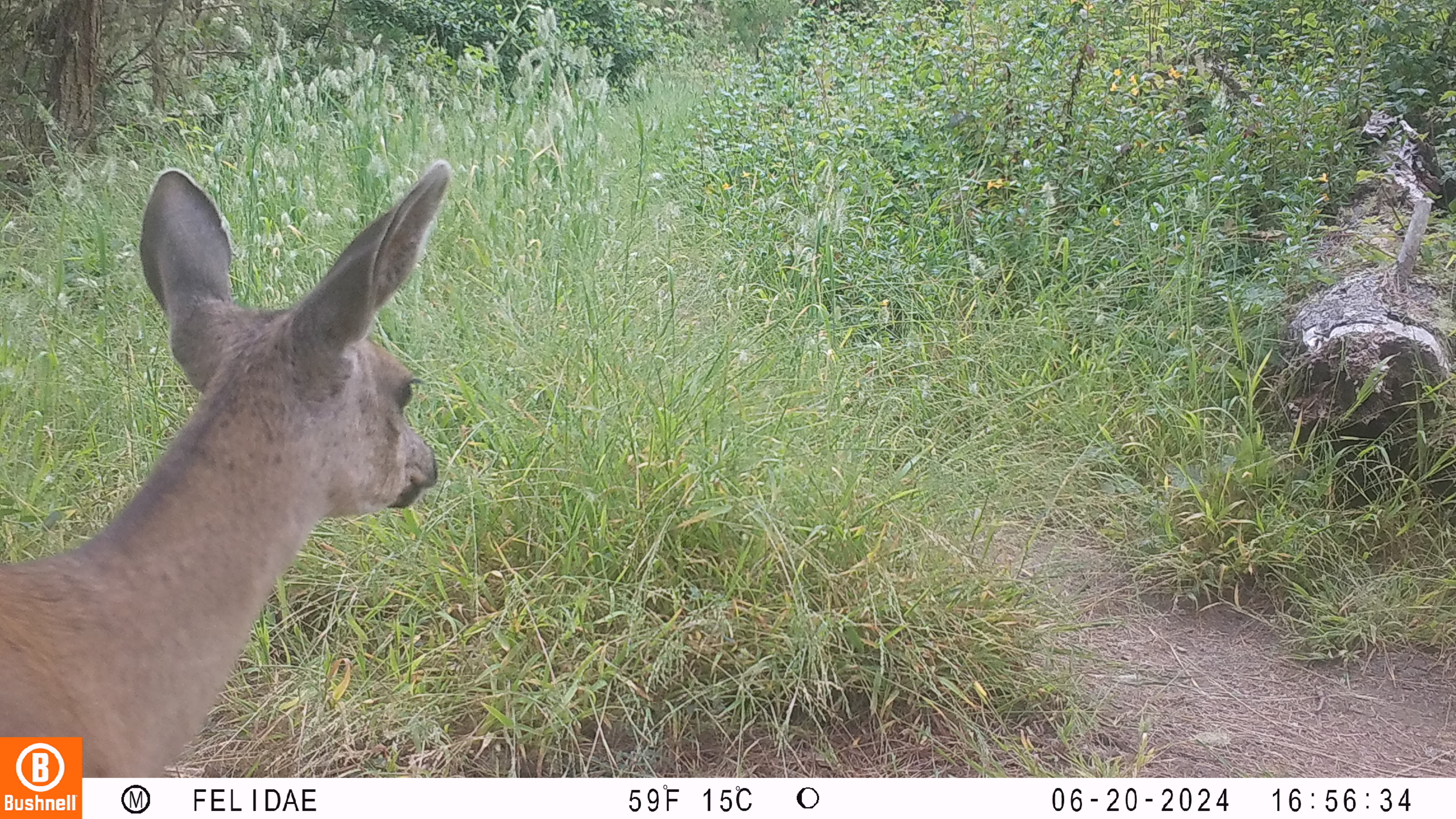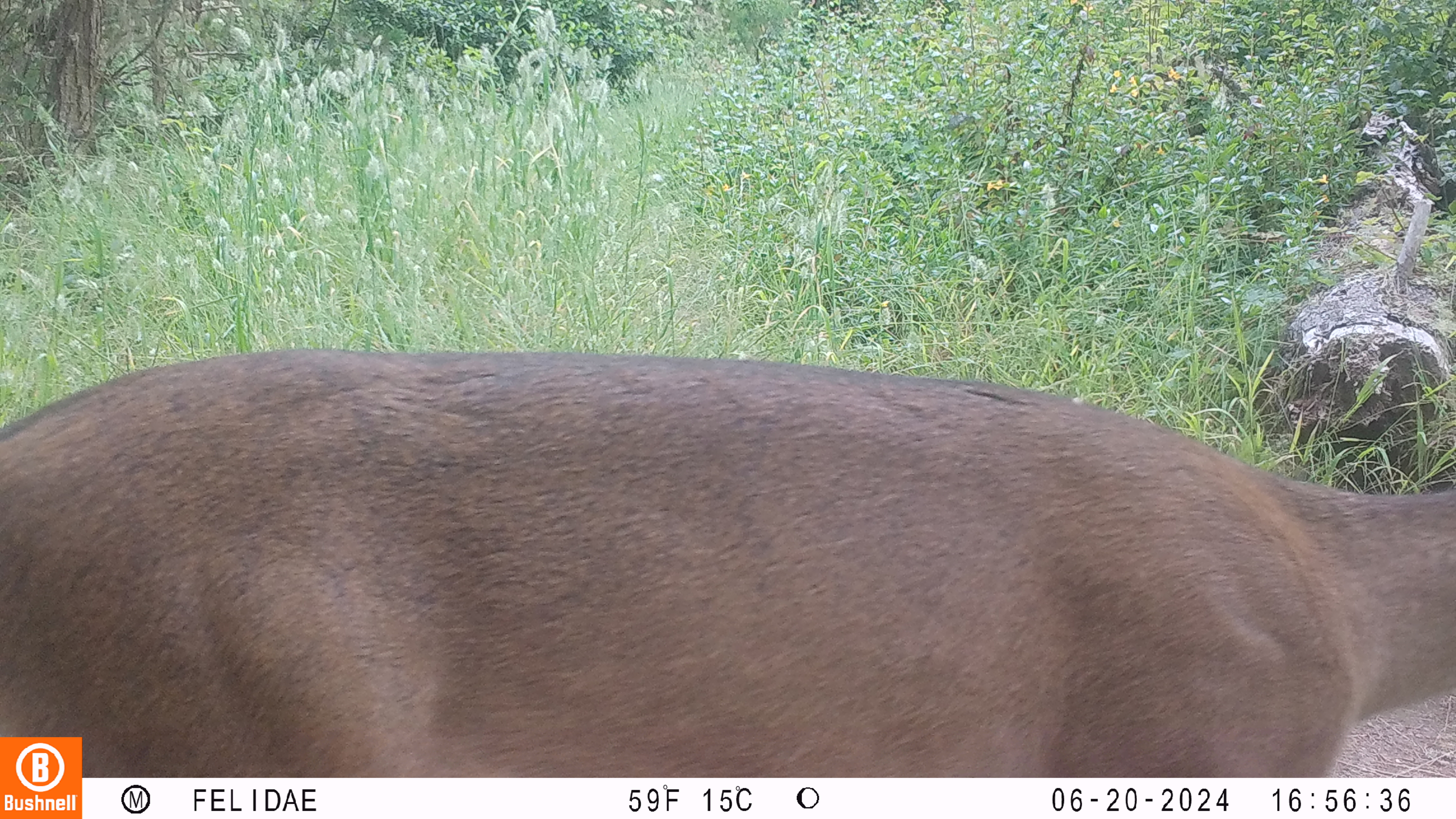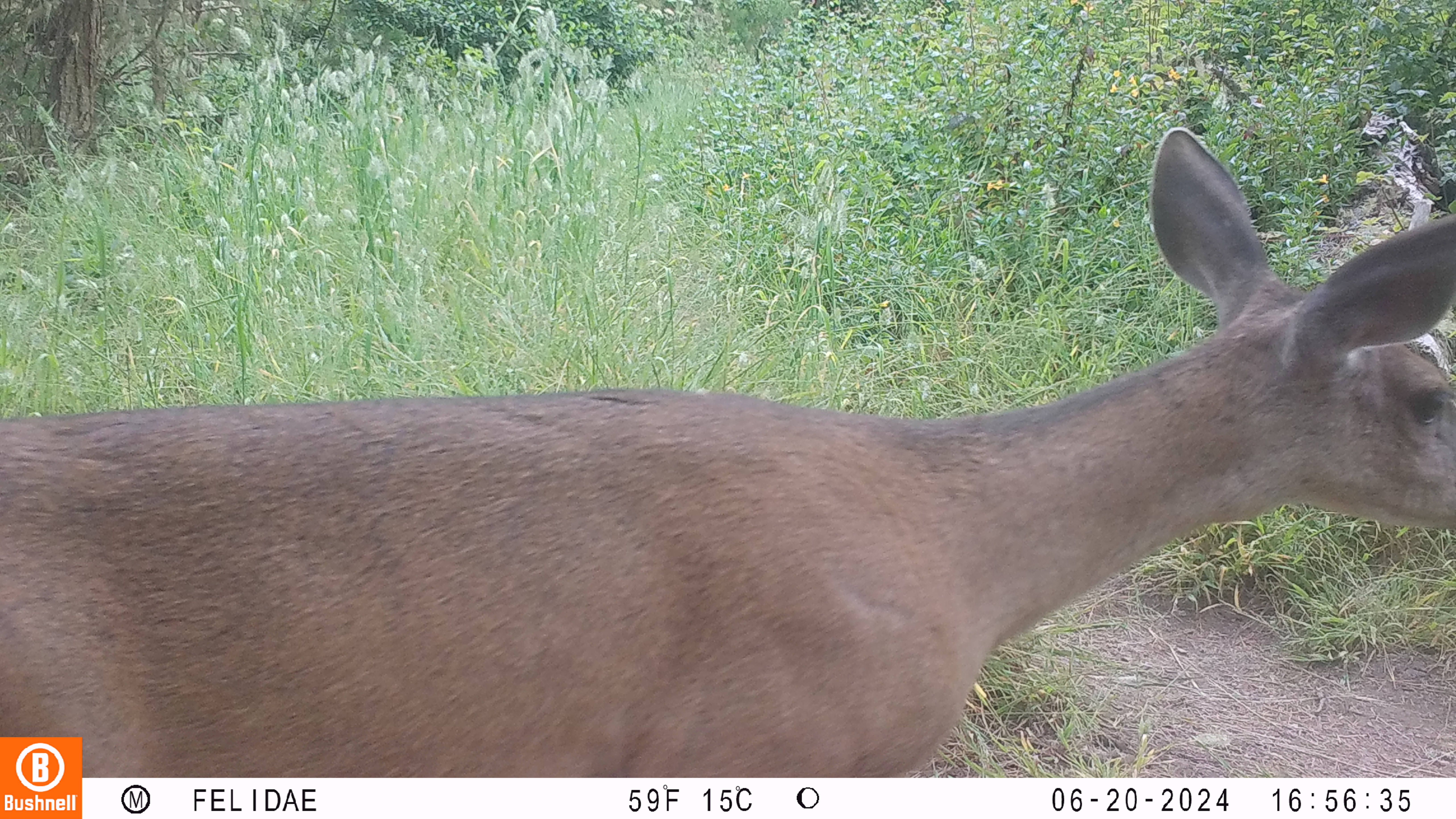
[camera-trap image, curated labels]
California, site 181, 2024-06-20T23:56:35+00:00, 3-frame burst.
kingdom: Animalia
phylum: Chordata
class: Mammalia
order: Artiodactyla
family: Cervidae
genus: Odocoileus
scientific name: Odocoileus hemionus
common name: mule deer